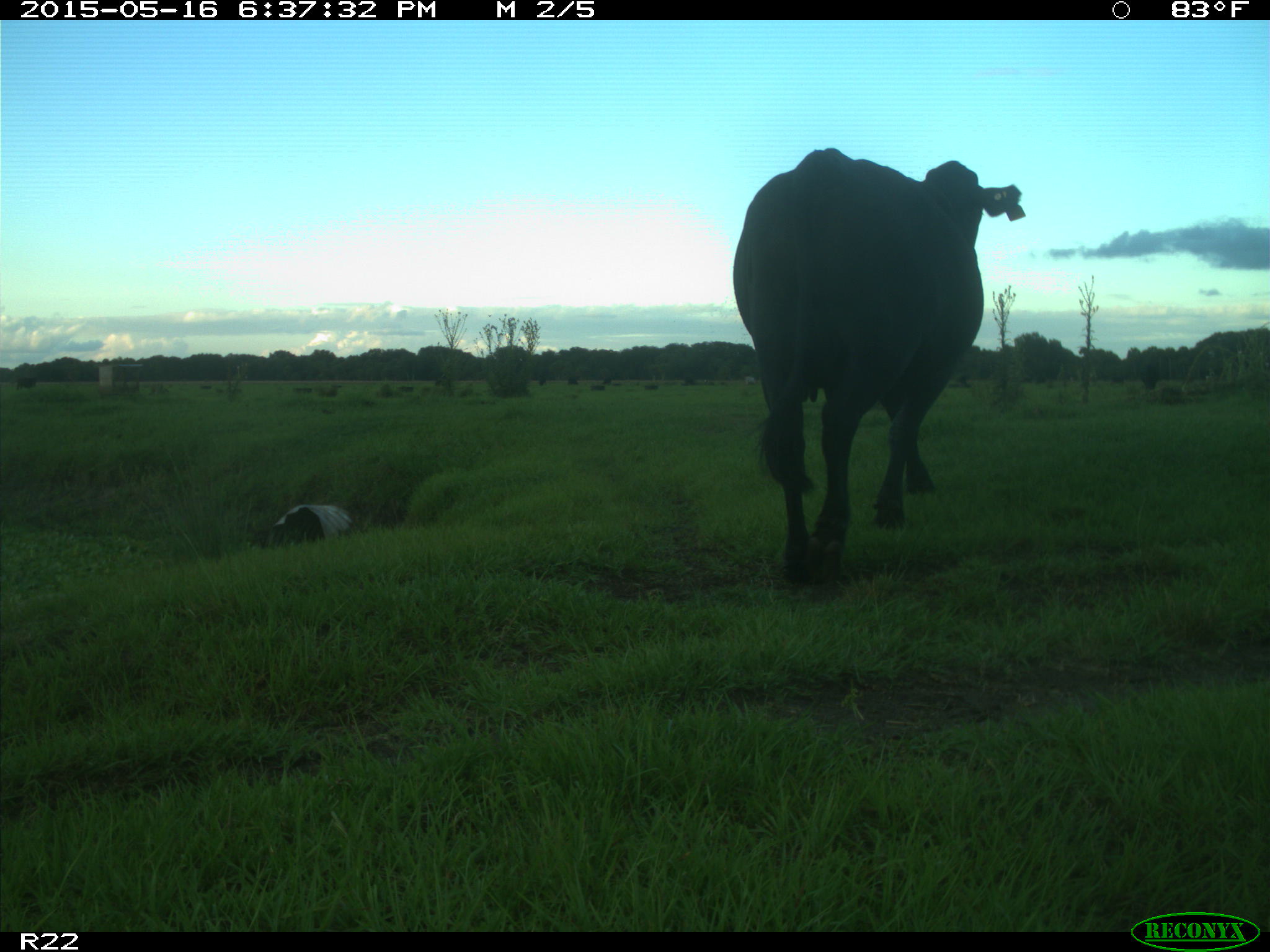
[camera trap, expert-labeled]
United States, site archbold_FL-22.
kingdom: Animalia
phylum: Chordata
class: Mammalia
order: Artiodactyla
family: Bovidae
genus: Bos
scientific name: Bos taurus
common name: domestic cow